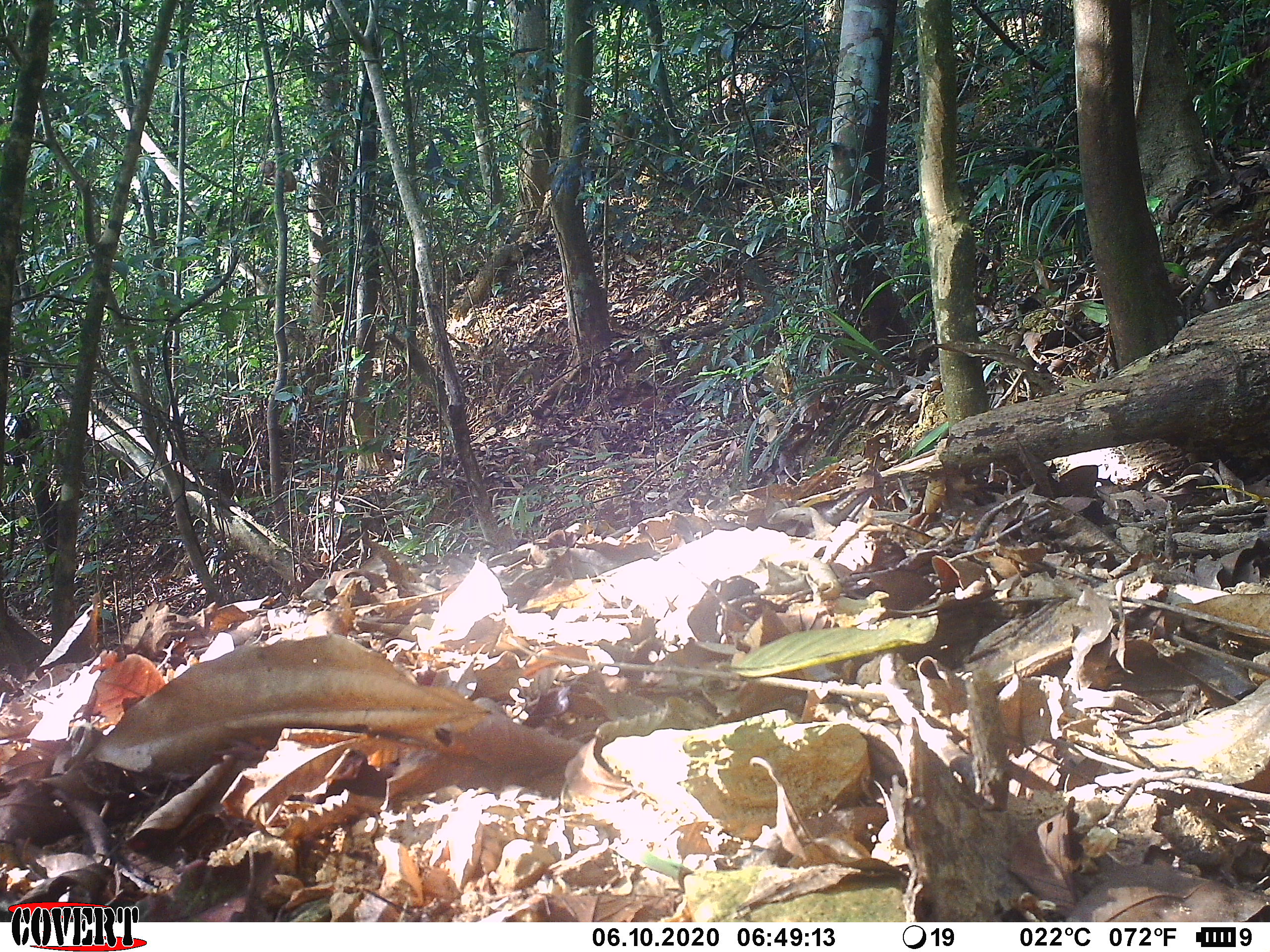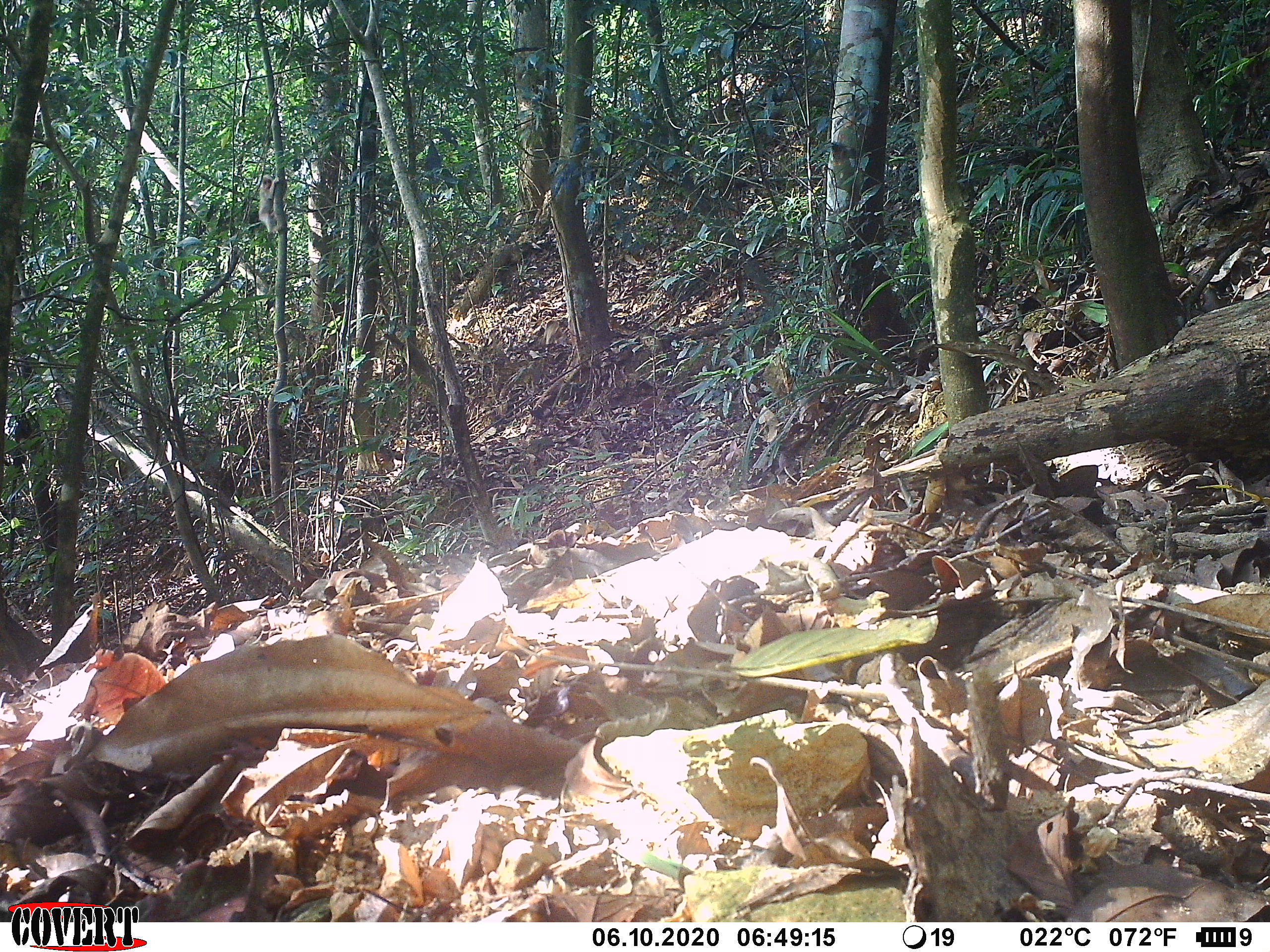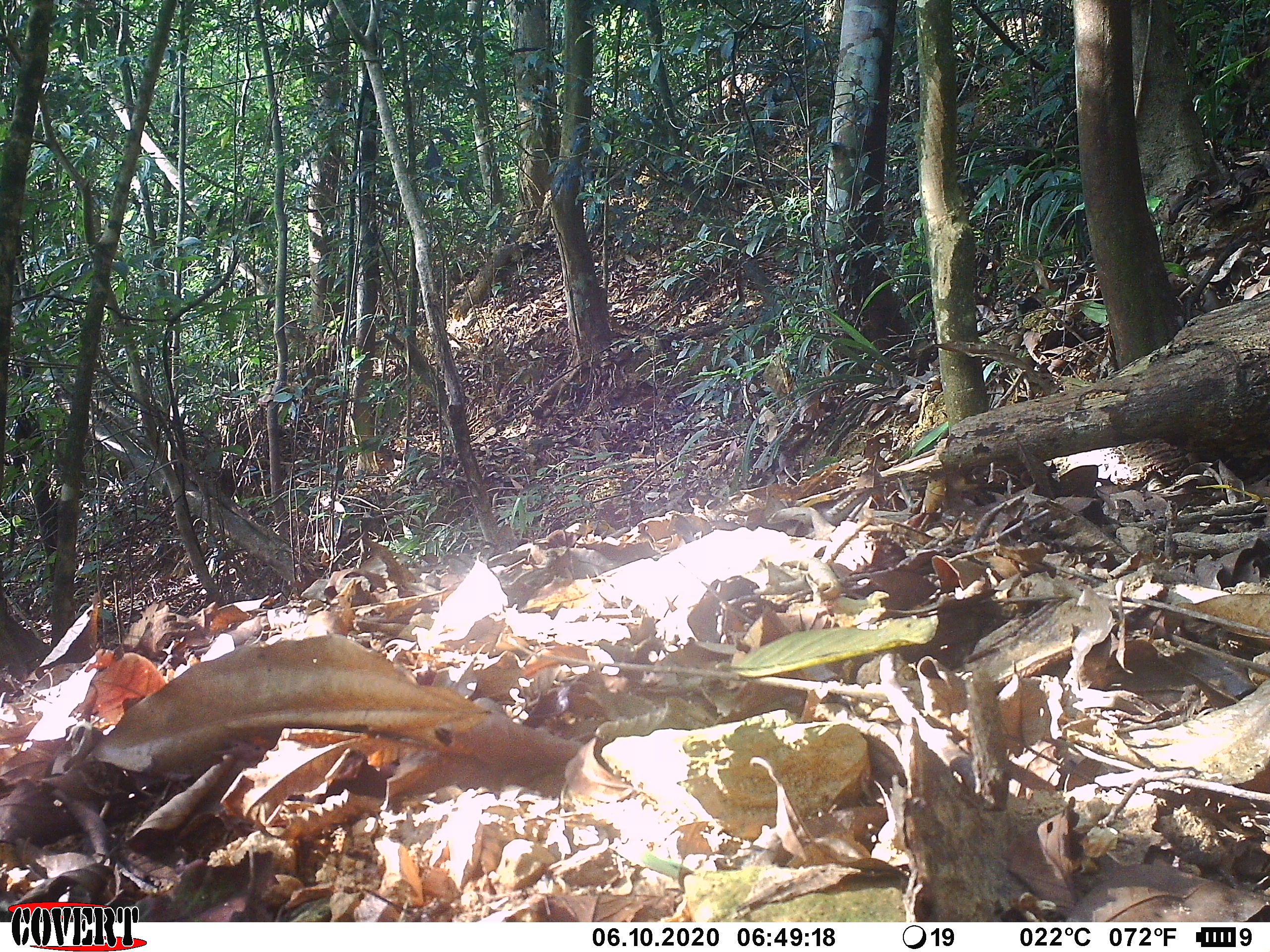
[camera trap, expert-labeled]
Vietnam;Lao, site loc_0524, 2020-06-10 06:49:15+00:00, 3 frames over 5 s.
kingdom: Animalia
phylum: Chordata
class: Mammalia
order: Primates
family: Cercopithecidae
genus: Macaca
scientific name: Macaca arctoides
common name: stump-tailed macaque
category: stump tailed macaque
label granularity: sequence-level